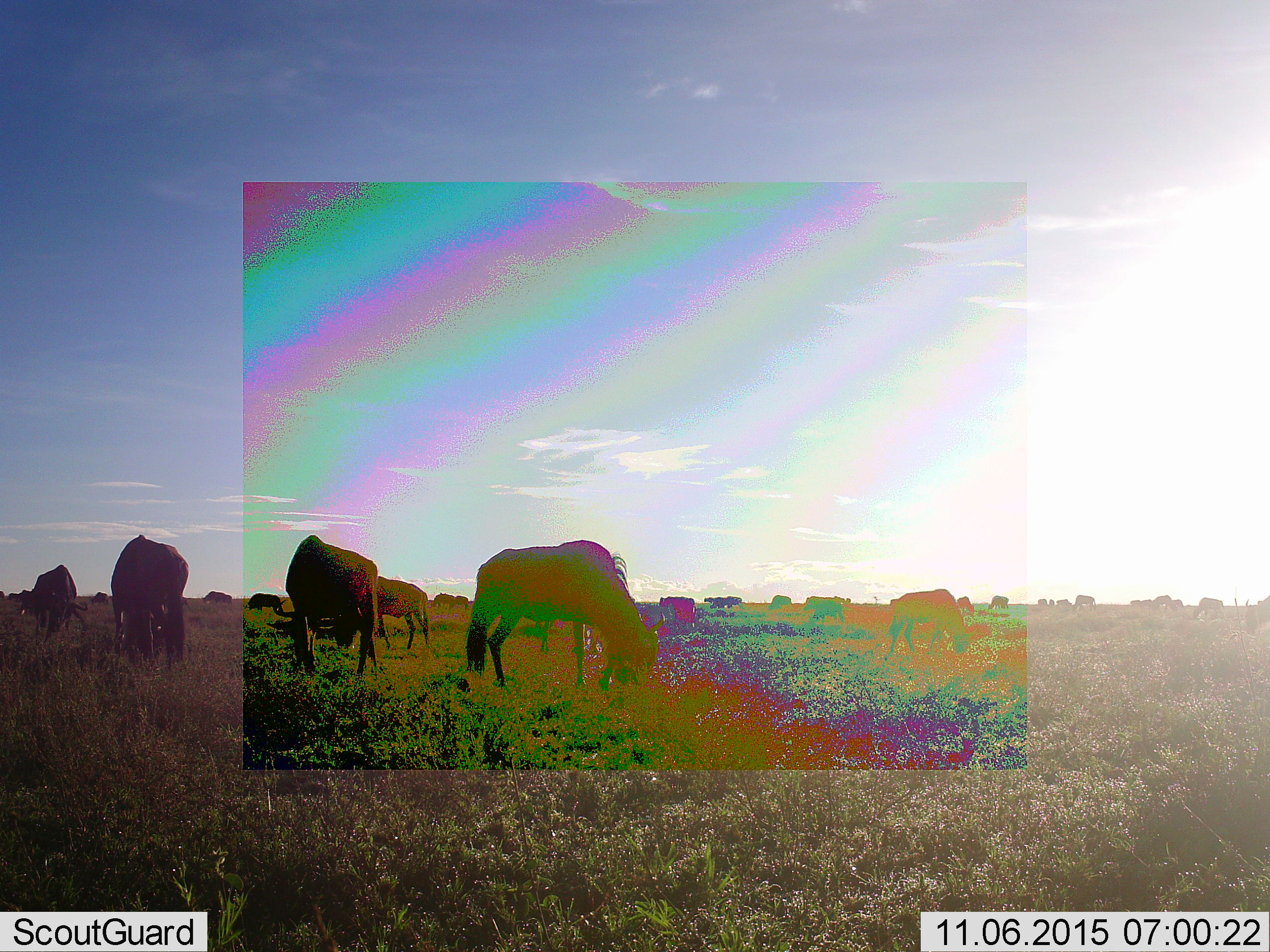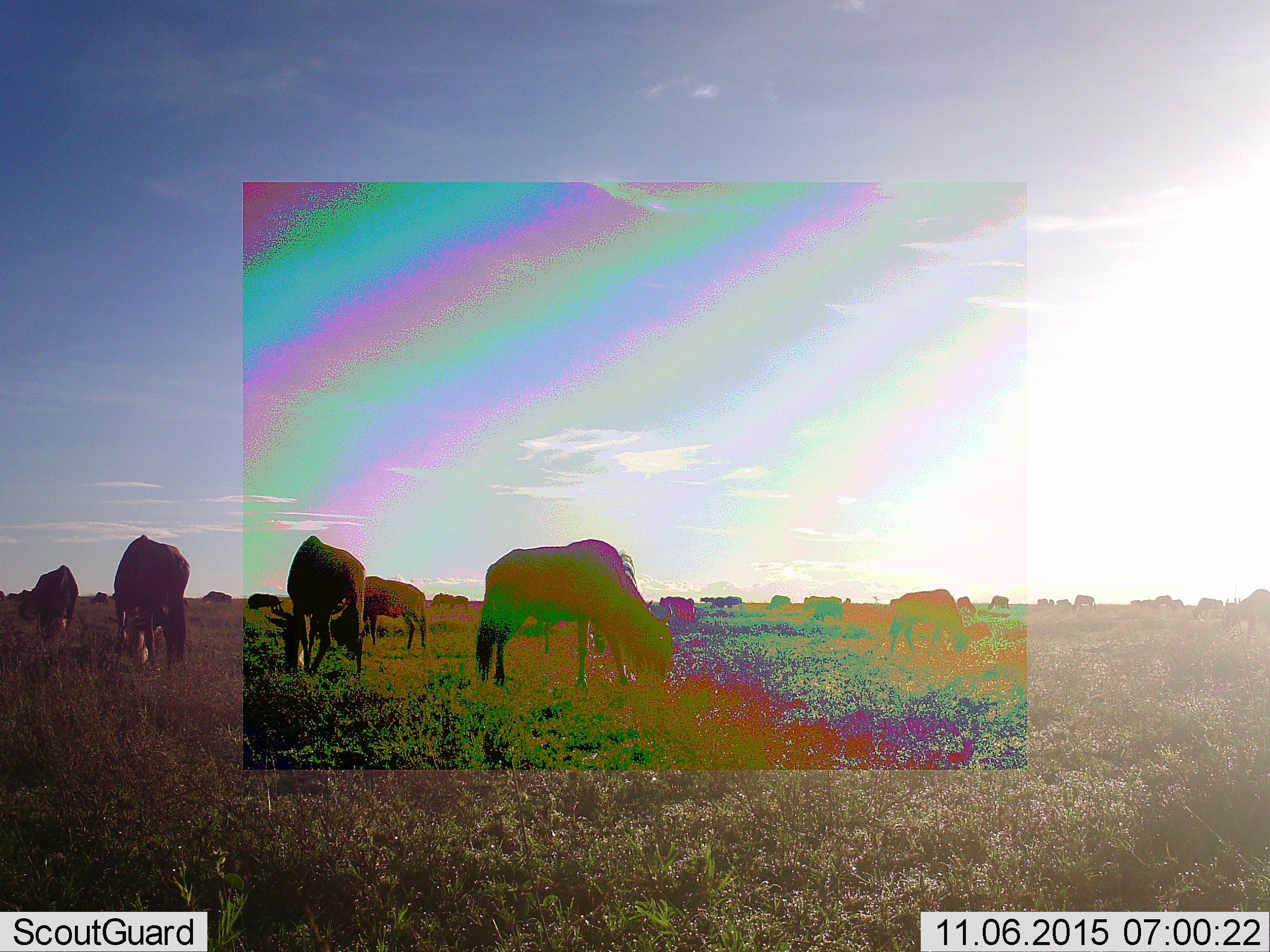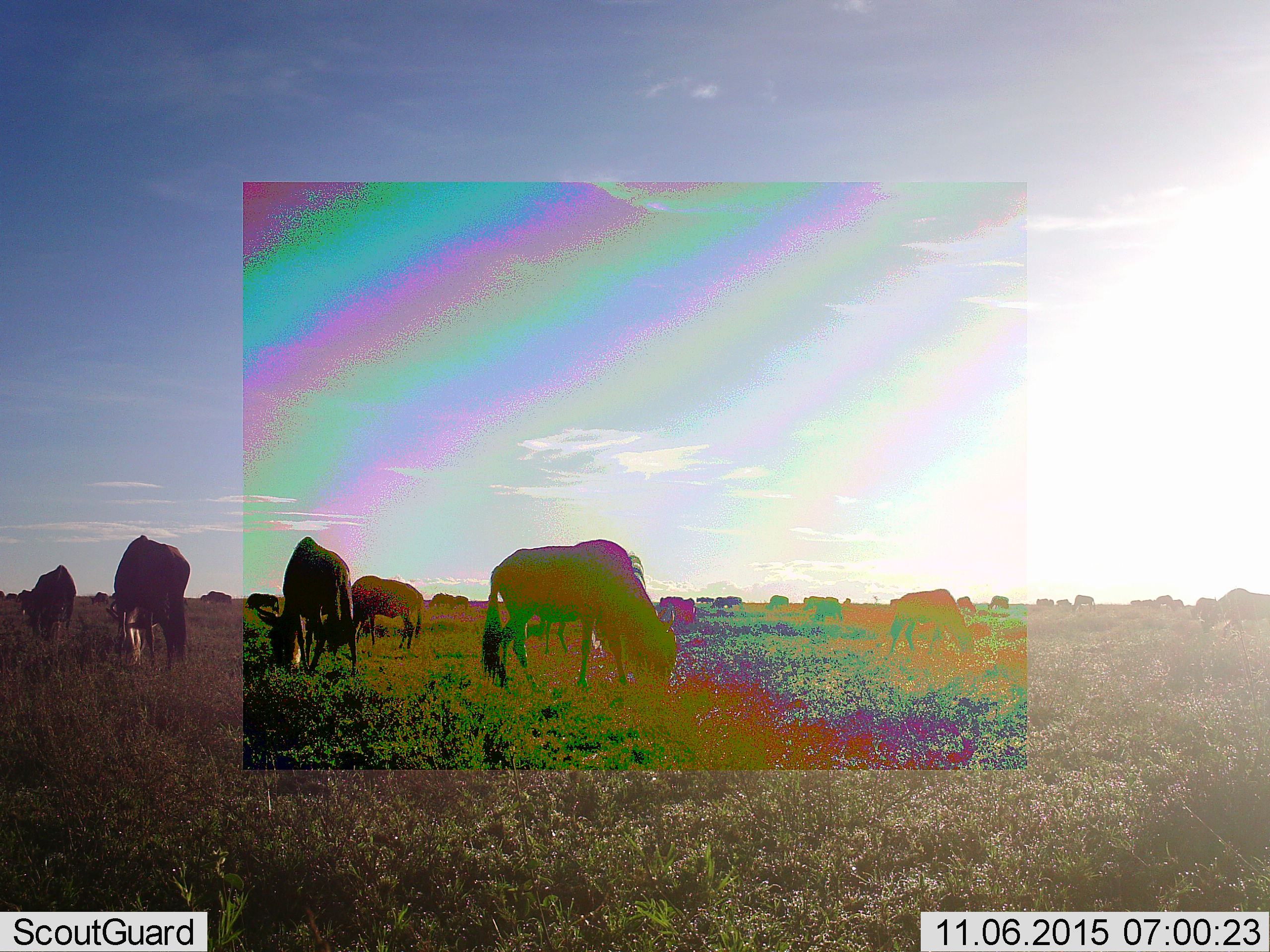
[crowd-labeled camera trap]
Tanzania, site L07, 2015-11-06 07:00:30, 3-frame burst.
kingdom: Animalia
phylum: Chordata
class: Mammalia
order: Artiodactyla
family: Bovidae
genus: Connochaetes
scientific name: Connochaetes taurinus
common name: blue wildebeest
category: wildebeest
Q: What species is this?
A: Wildebeest (blue wildebeest) (Connochaetes taurinus).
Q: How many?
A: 11-50.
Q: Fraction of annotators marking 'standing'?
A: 83%.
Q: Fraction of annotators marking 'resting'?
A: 0%.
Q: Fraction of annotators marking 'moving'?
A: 33%.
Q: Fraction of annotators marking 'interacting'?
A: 0%.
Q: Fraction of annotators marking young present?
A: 0%.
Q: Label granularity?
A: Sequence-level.